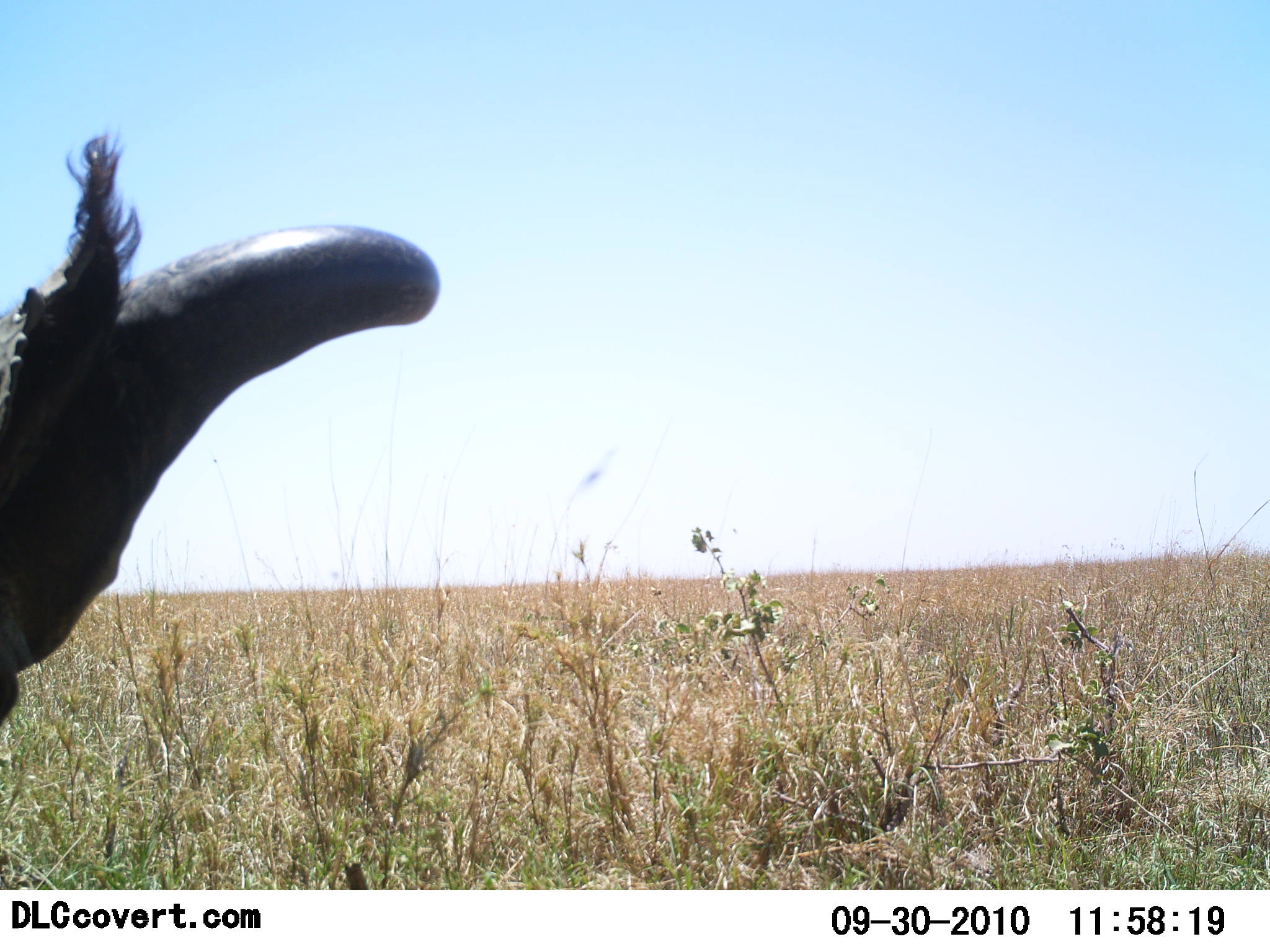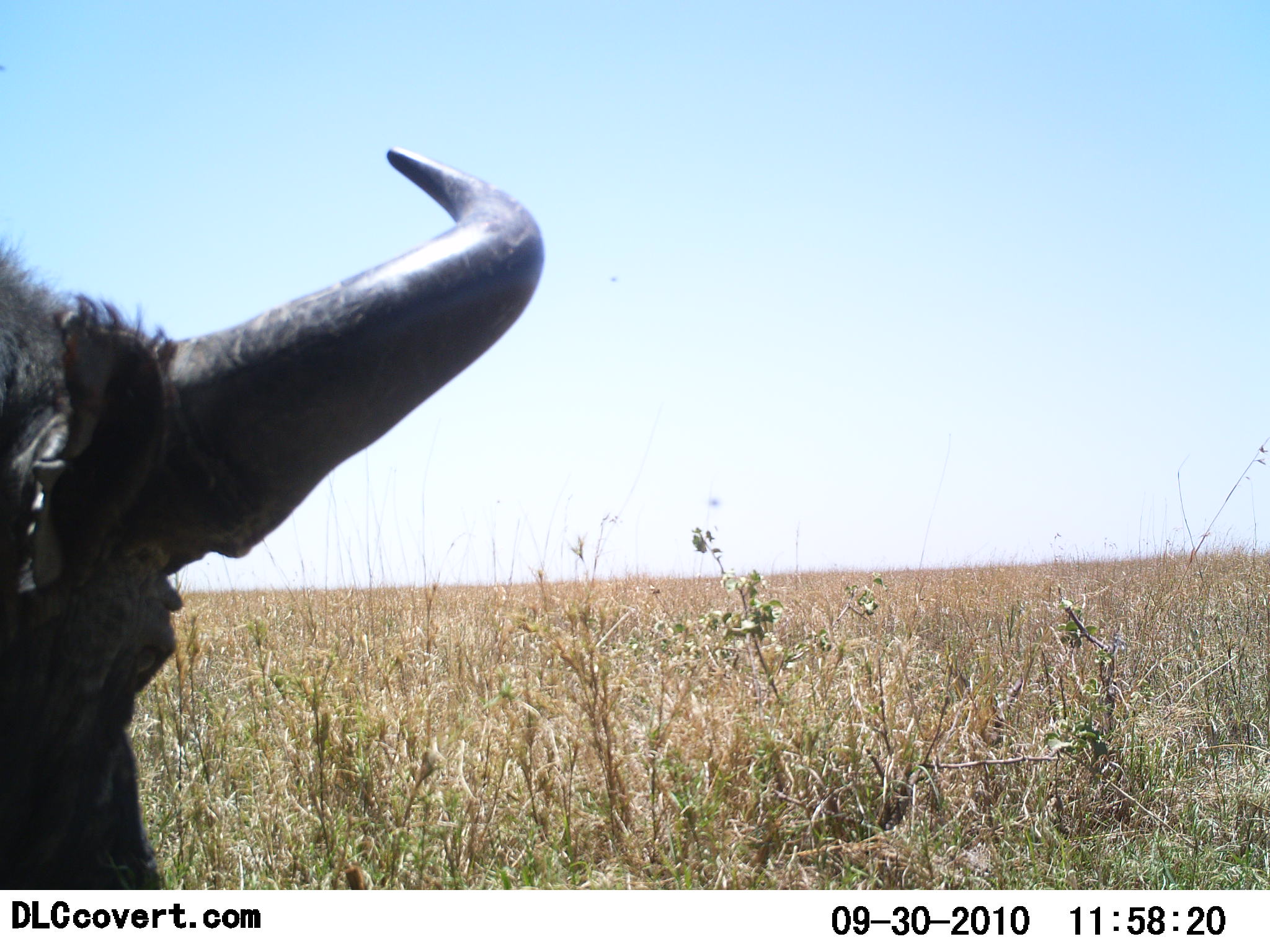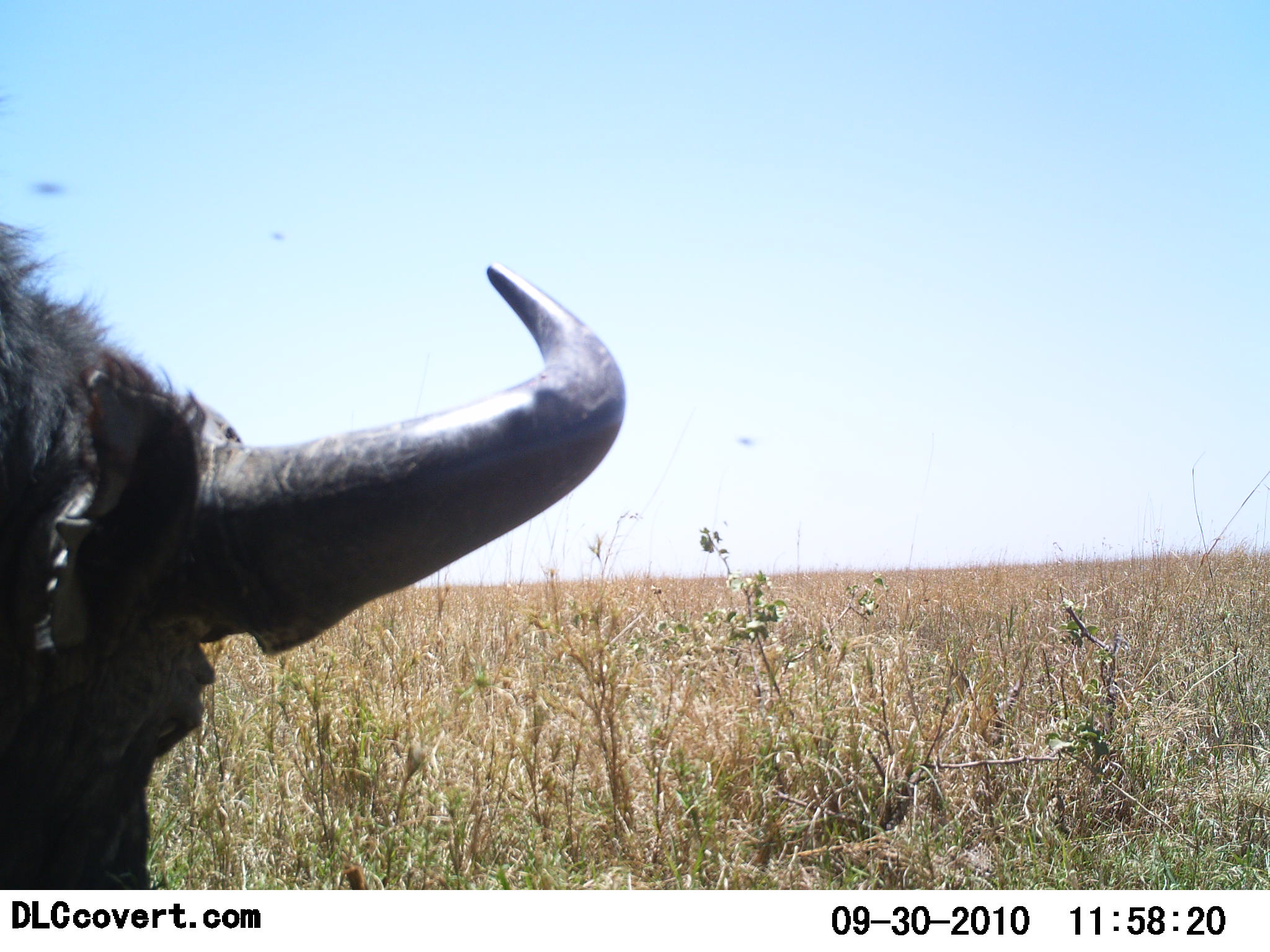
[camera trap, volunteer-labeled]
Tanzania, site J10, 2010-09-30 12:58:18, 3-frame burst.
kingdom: Animalia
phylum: Chordata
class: Mammalia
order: Artiodactyla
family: Bovidae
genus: Connochaetes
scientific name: Connochaetes taurinus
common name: blue wildebeest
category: wildebeest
Wildebeest (blue wildebeest) (Connochaetes taurinus), count 1. Behavior (volunteer vote fractions): standing 40%, resting 0%, moving 20%, interacting 0%. Young present (vote fraction): 0%. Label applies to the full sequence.